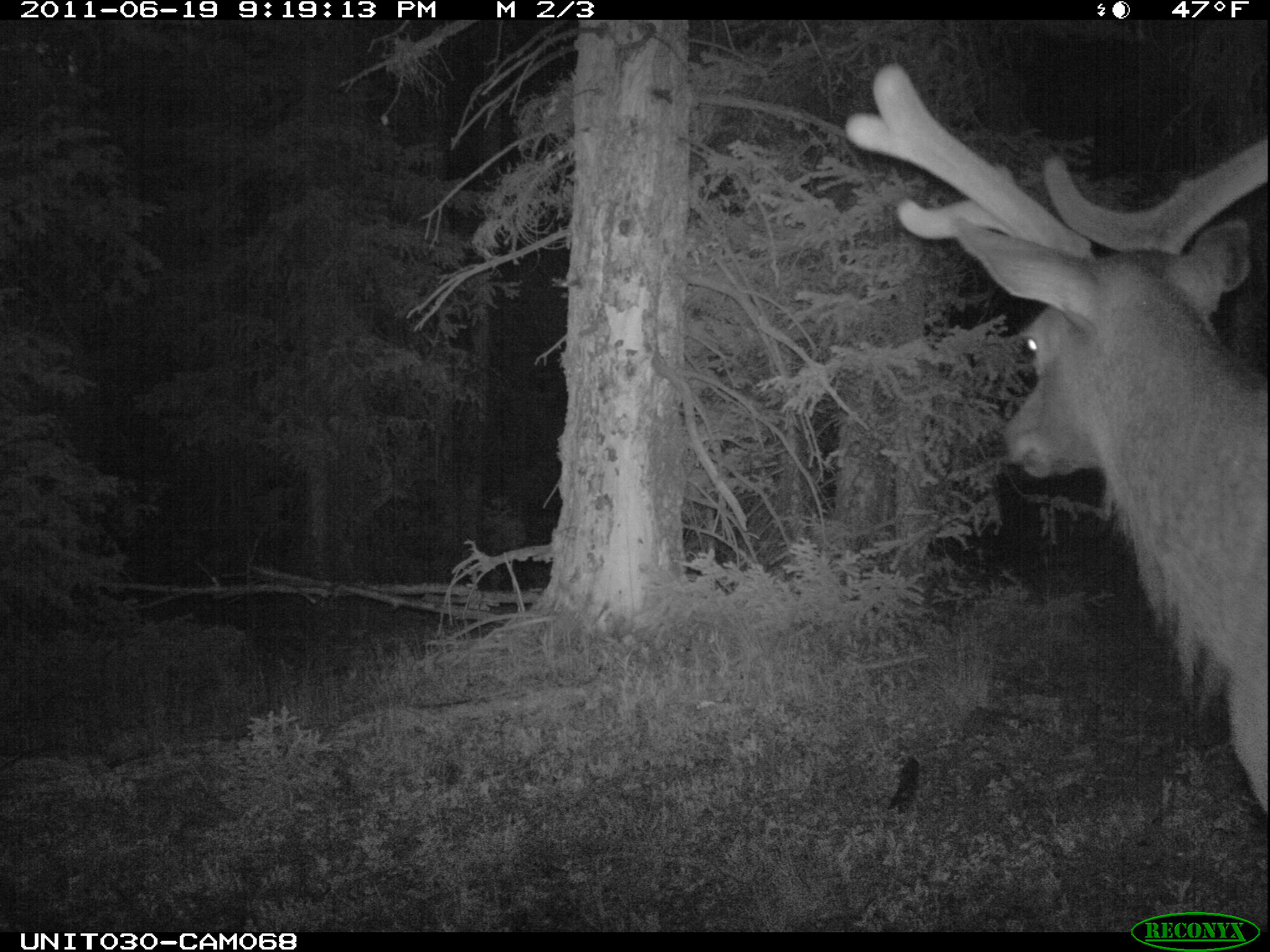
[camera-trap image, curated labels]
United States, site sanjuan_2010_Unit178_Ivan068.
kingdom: Animalia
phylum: Chordata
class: Mammalia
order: Artiodactyla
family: Cervidae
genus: Cervus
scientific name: Cervus elaphus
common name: red deer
Cervus elaphus (red deer).